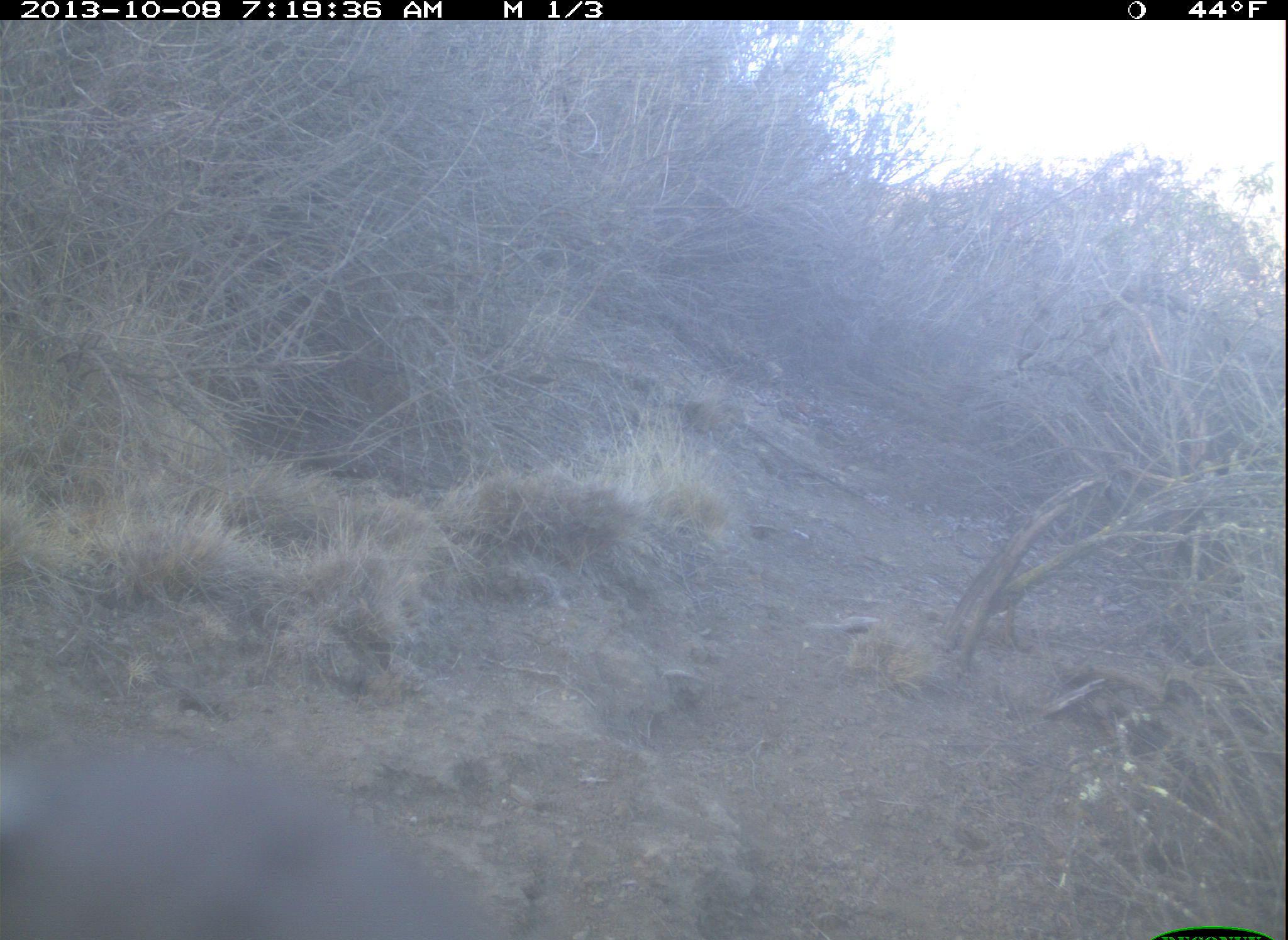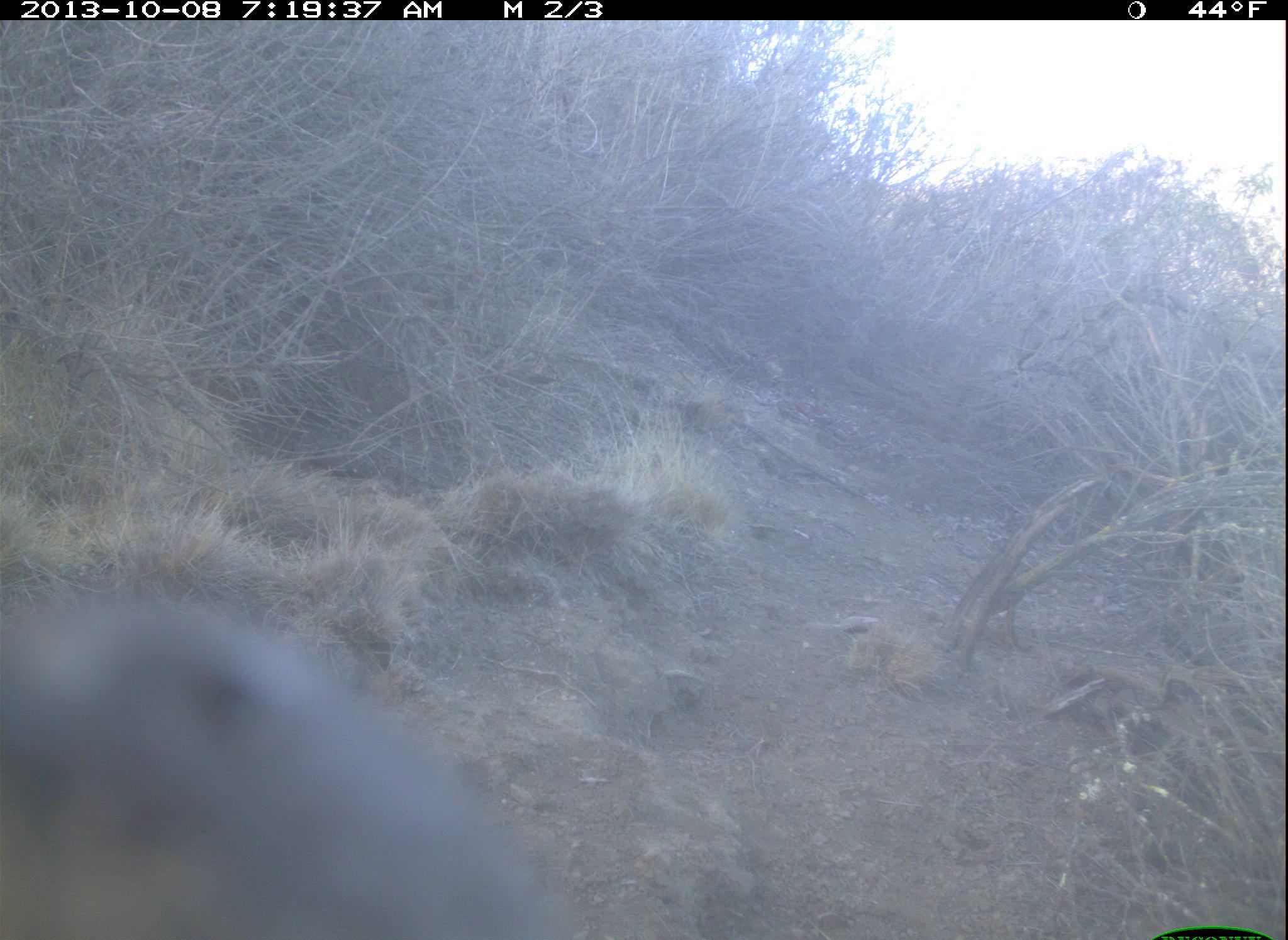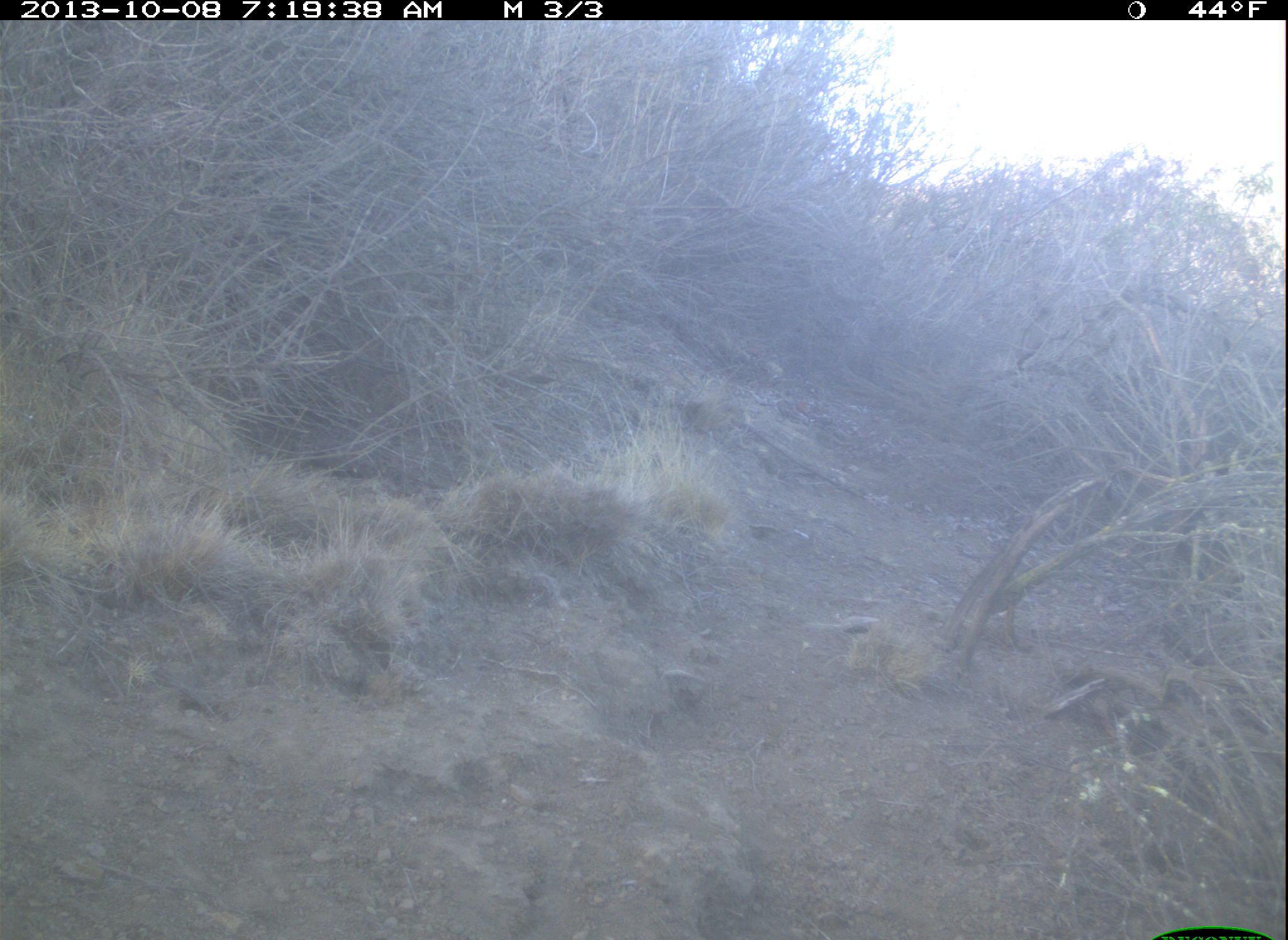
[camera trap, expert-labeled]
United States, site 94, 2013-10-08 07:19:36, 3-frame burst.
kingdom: Animalia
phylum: Chordata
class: Aves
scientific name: Aves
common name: bird